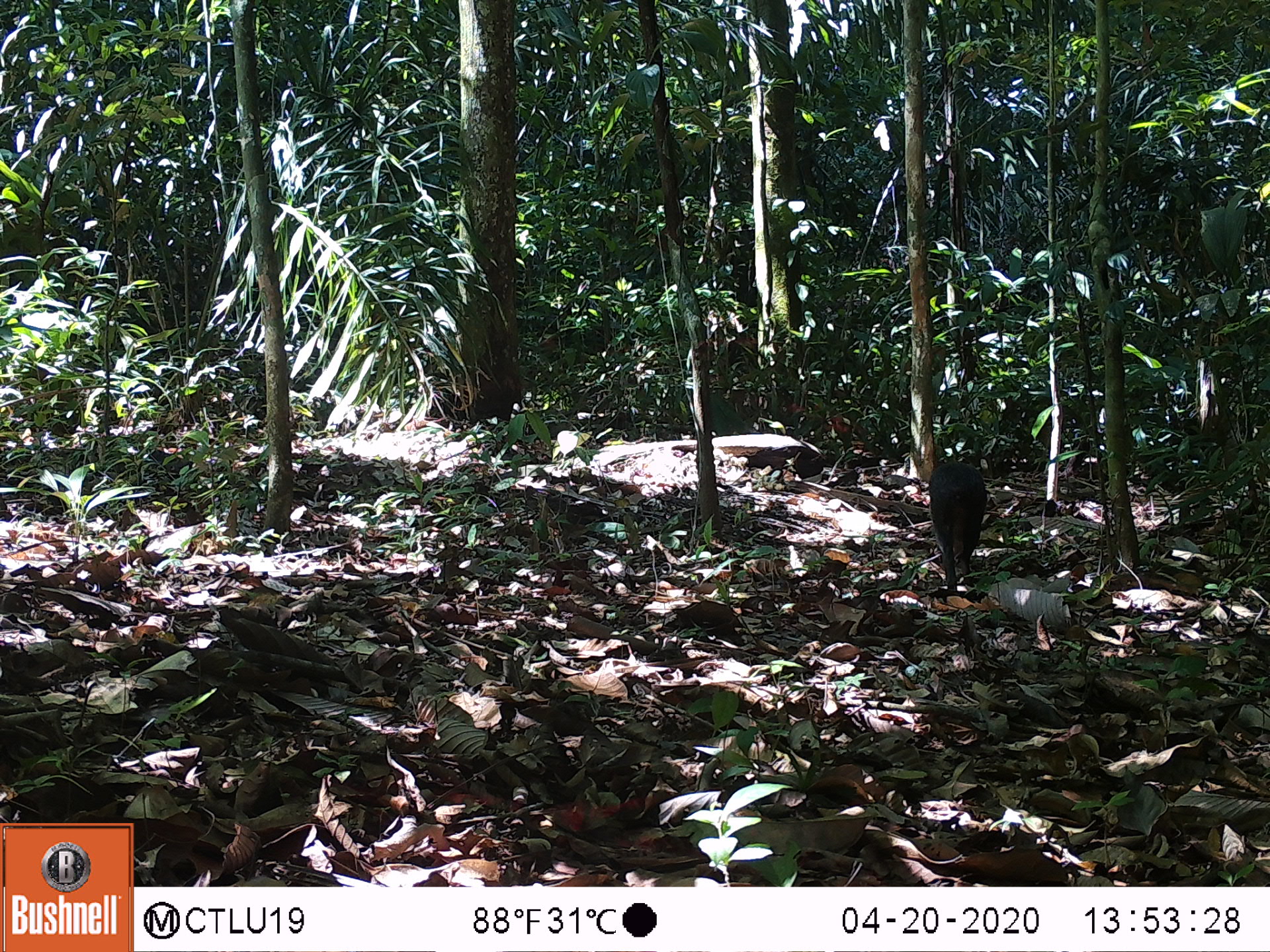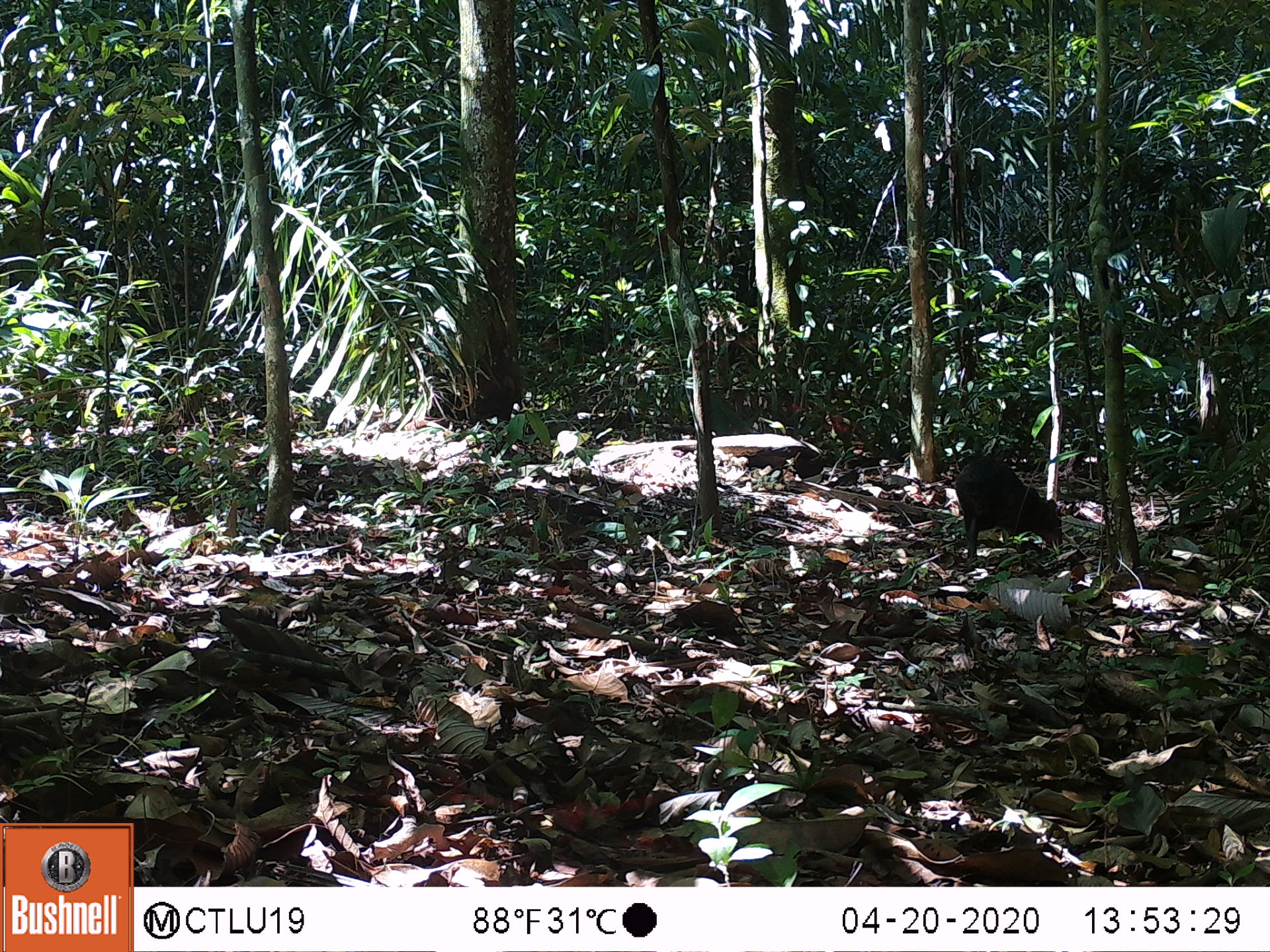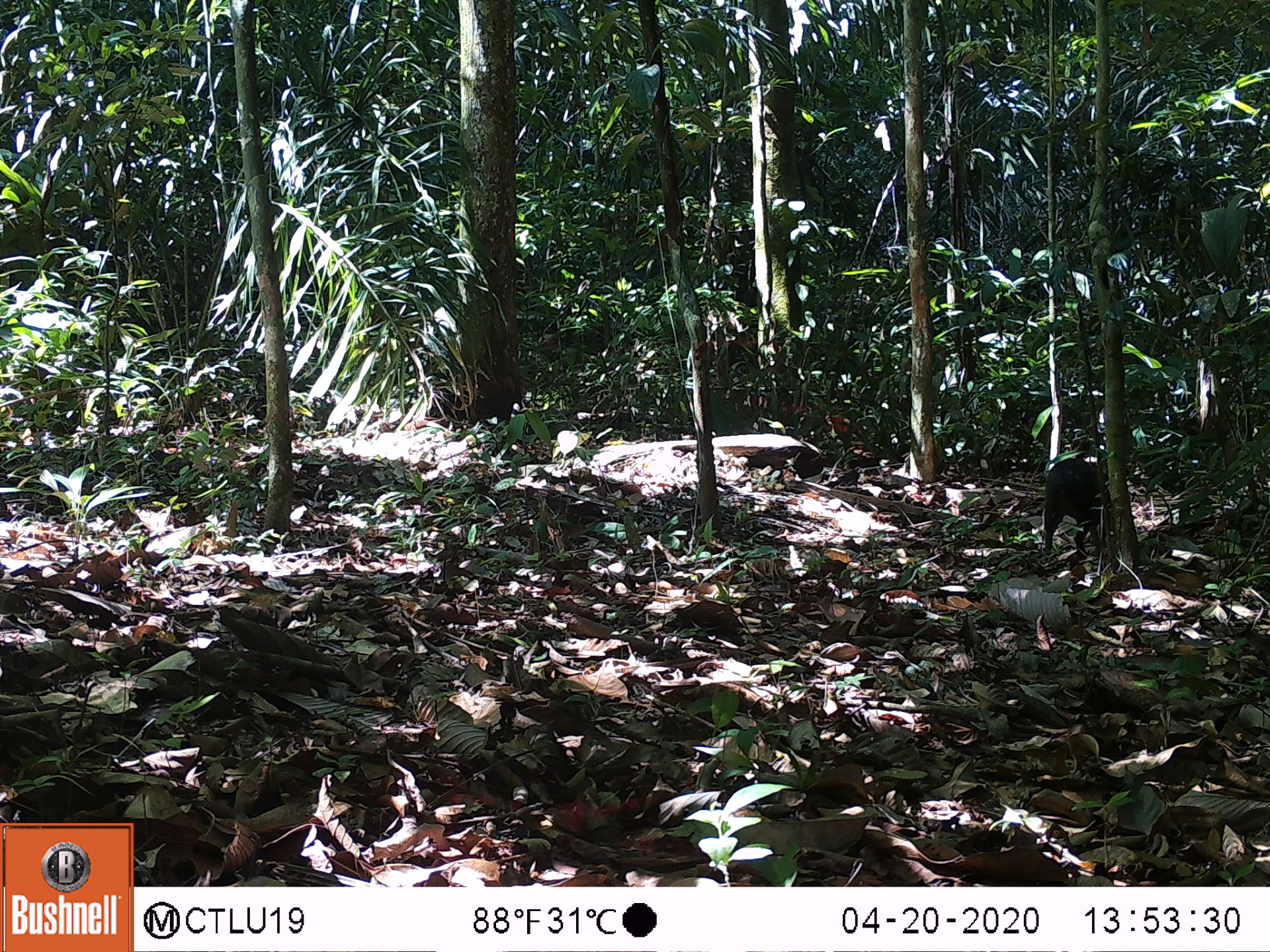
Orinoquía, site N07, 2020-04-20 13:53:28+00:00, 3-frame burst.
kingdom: Animalia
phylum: Chordata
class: Mammalia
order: Rodentia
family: Dasyproctidae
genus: Dasyprocta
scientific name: Dasyprocta fuliginosa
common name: black agouti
Black agouti (Dasyprocta fuliginosa).